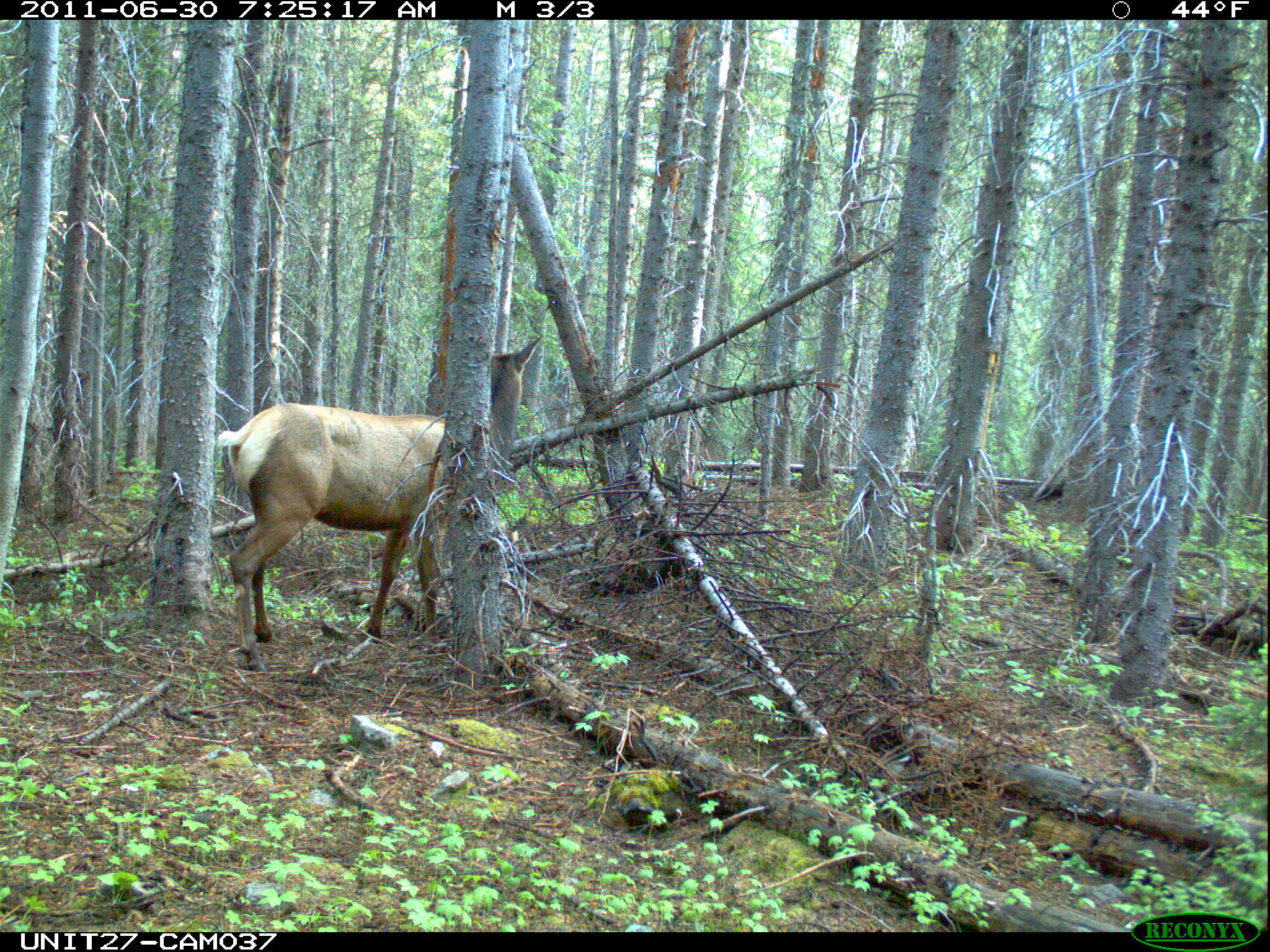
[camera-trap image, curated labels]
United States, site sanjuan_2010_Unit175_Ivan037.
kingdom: Animalia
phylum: Chordata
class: Mammalia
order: Artiodactyla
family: Cervidae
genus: Cervus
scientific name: Cervus elaphus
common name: red deer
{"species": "Cervus elaphus (red deer)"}